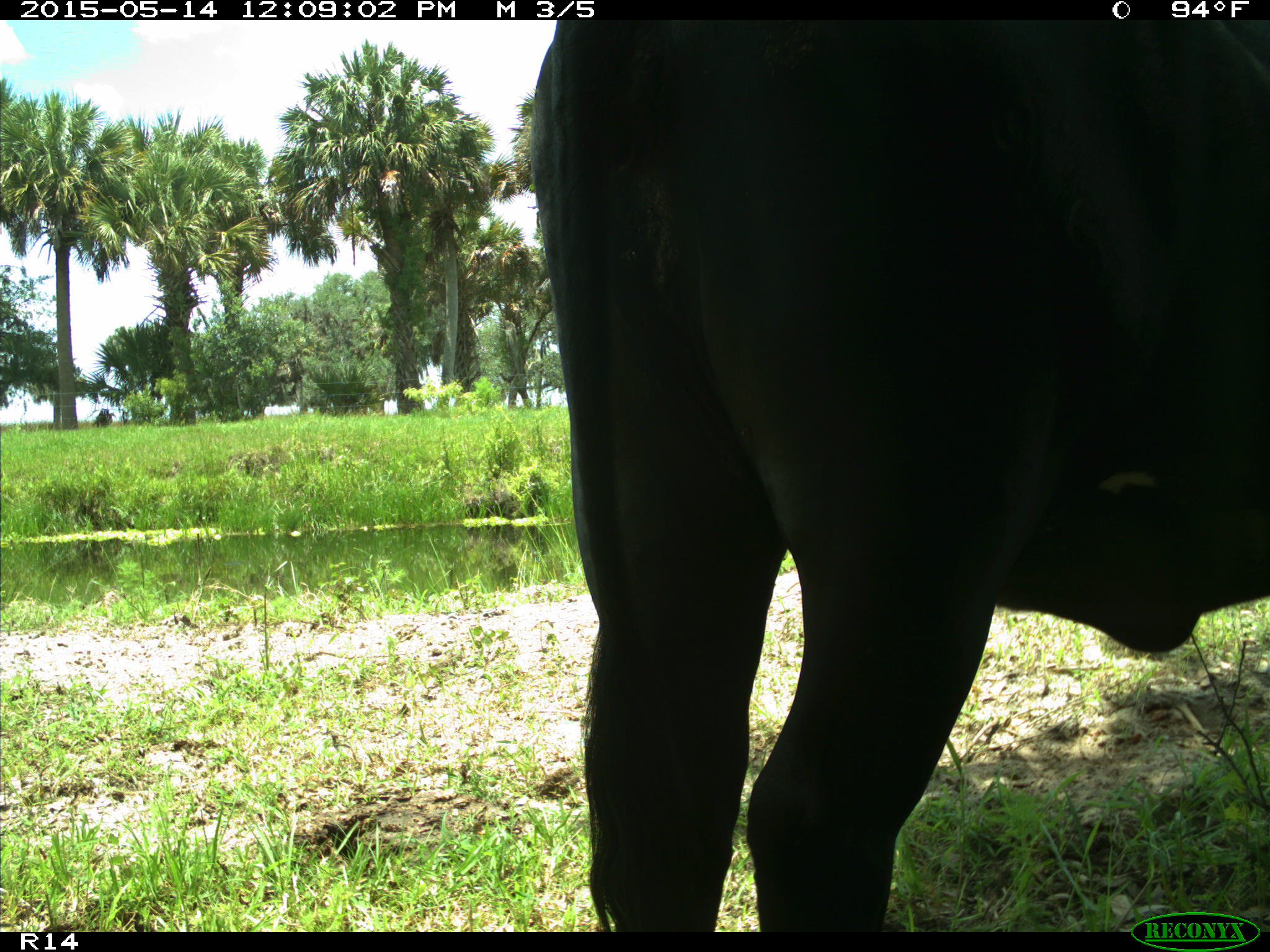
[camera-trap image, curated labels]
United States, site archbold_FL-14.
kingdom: Animalia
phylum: Chordata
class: Mammalia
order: Artiodactyla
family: Bovidae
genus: Bos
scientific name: Bos taurus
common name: domestic cow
Bos taurus (domestic cow).